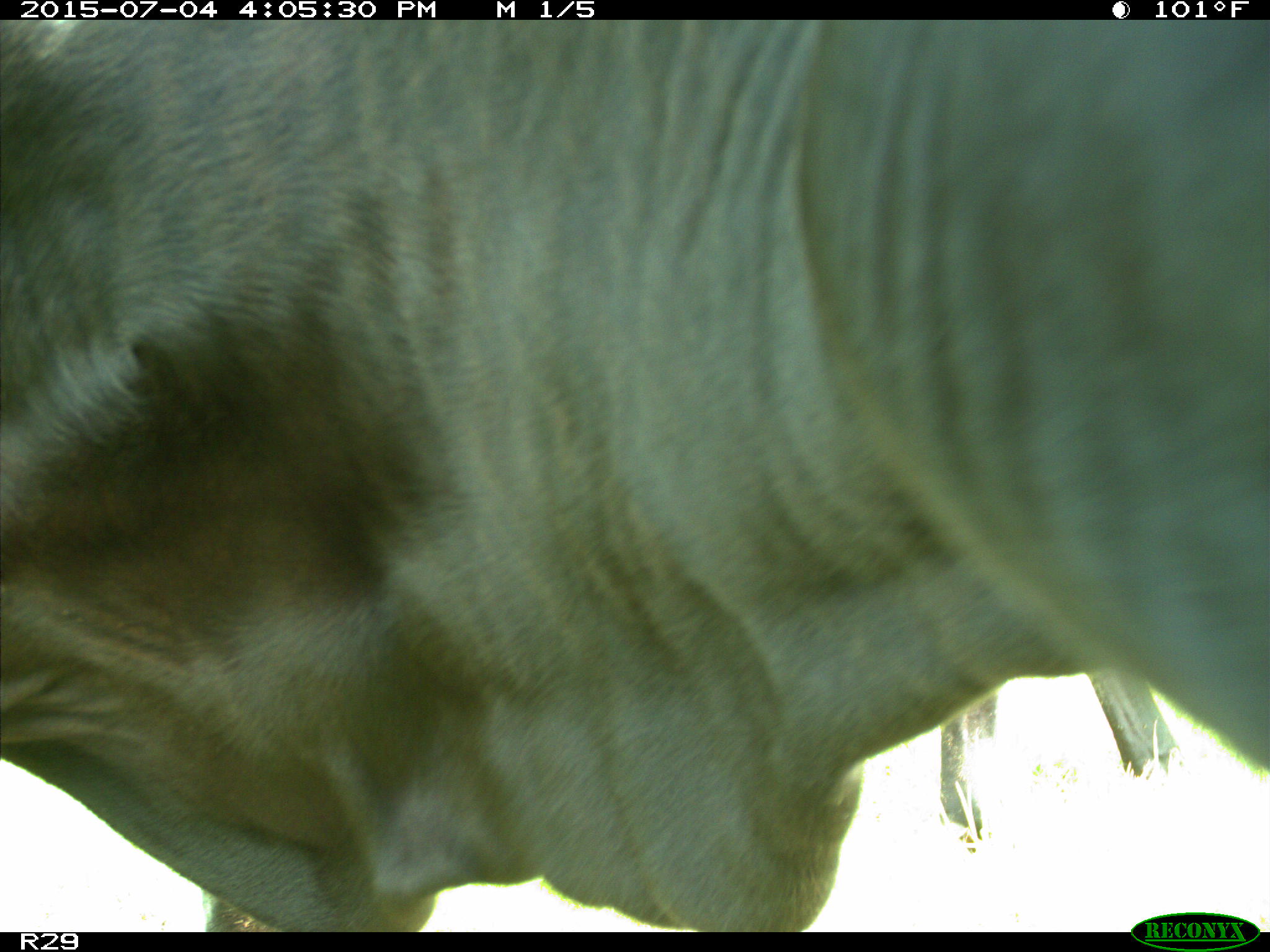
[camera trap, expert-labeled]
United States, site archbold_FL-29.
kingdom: Animalia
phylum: Chordata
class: Mammalia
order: Artiodactyla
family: Bovidae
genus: Bos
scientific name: Bos taurus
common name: domestic cow